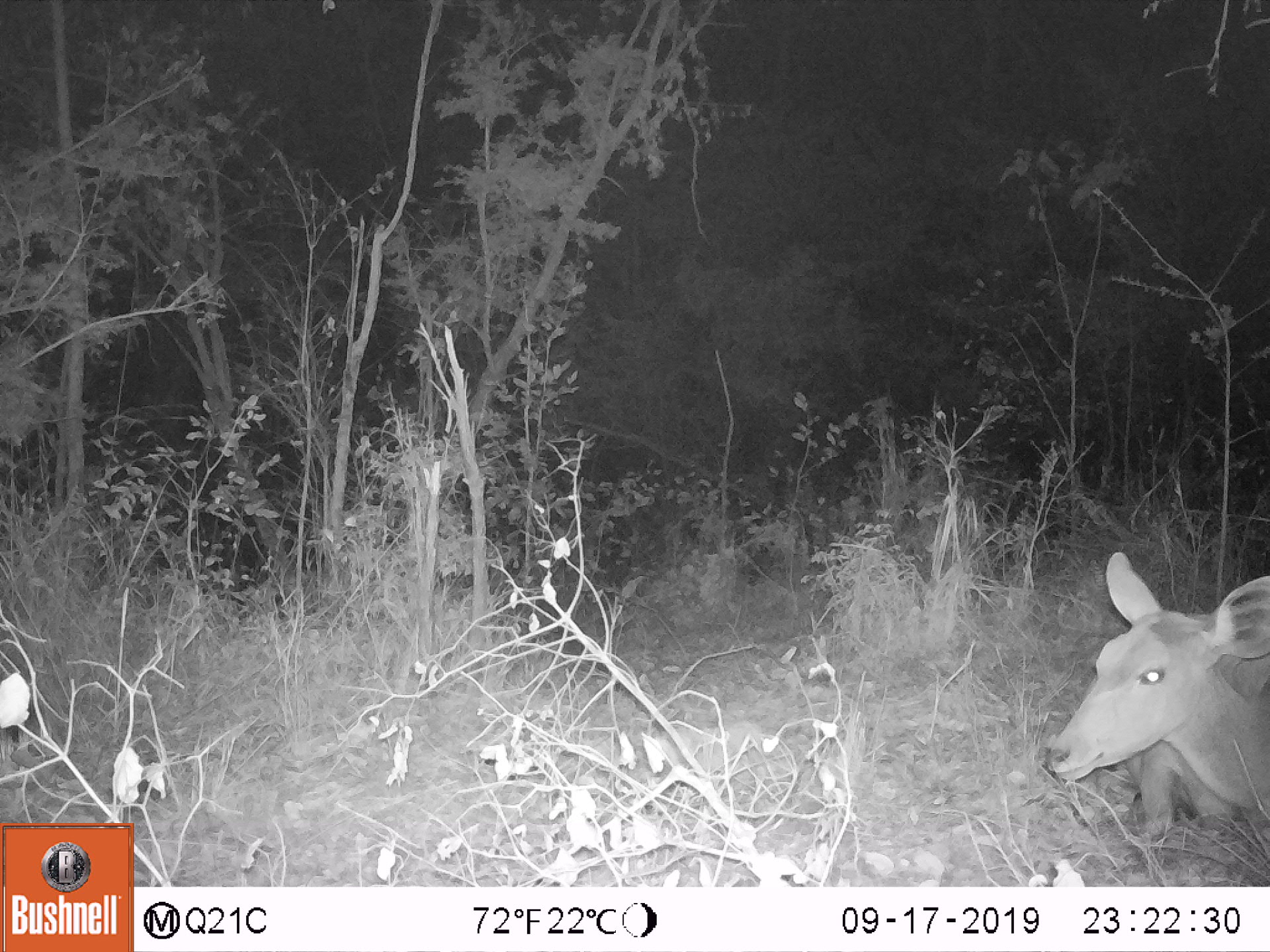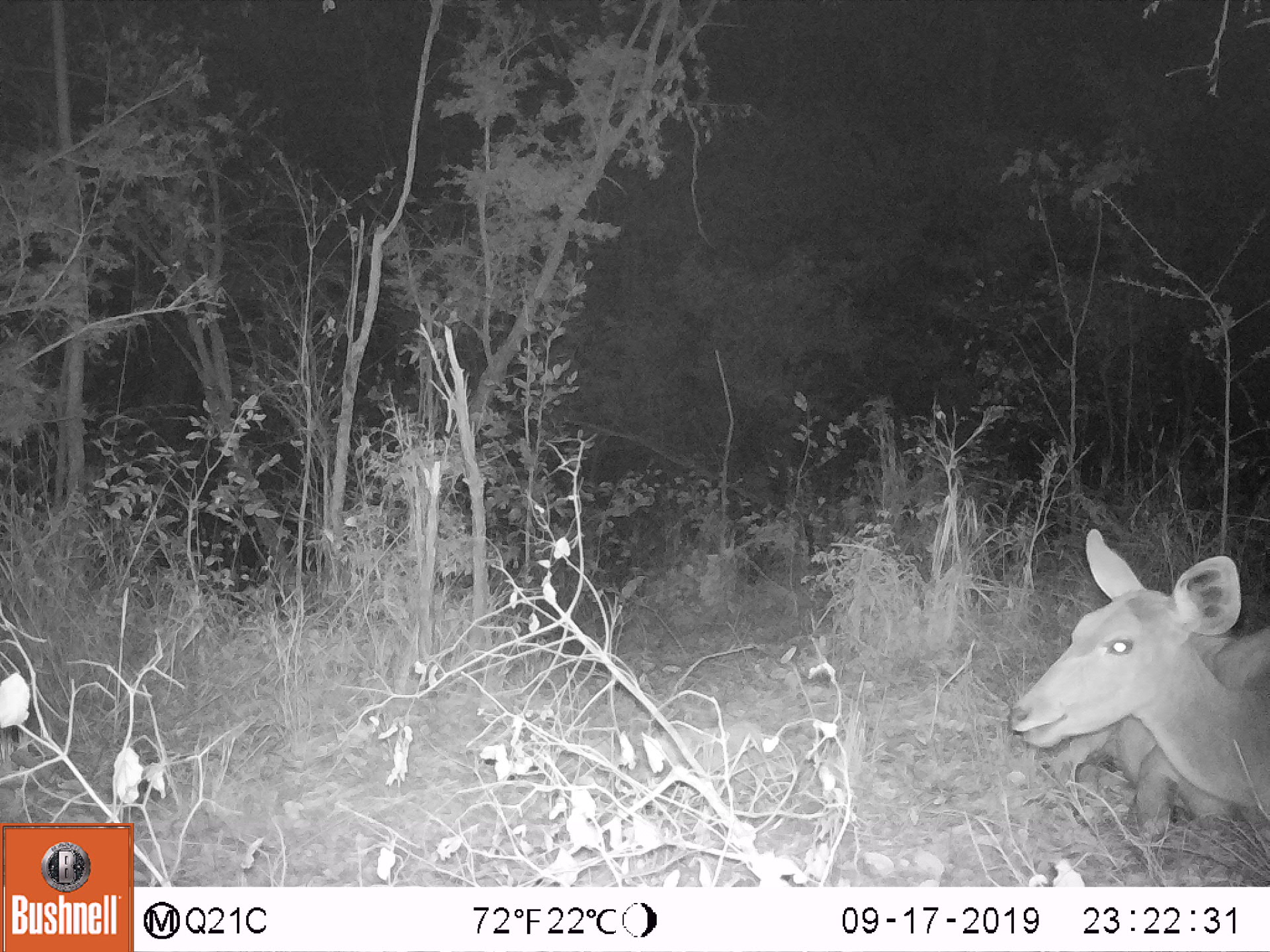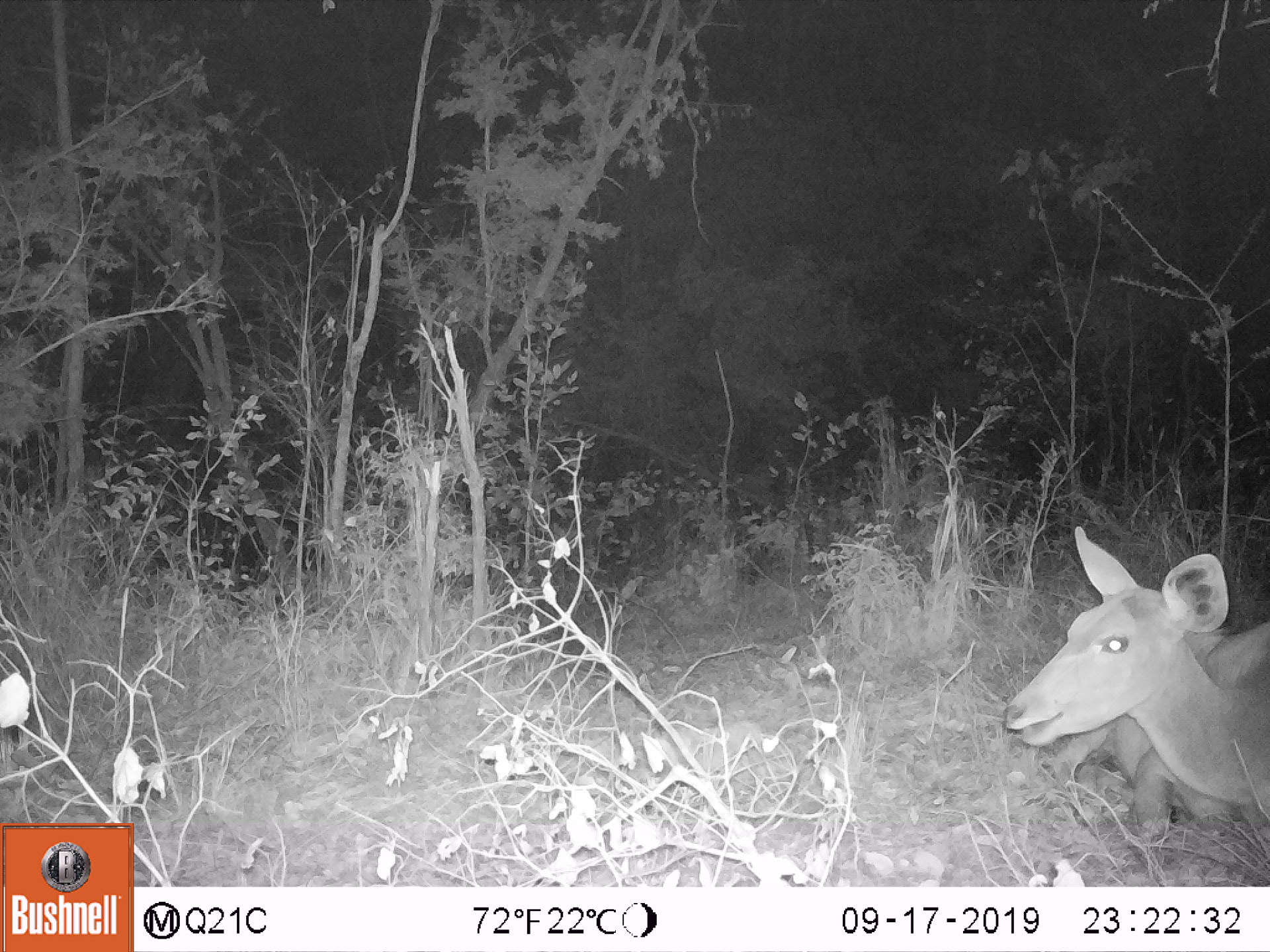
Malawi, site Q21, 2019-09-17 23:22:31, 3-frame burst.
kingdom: Animalia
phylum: Chordata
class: Mammalia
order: Artiodactyla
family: Bovidae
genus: Tragelaphus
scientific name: Tragelaphus strepsiceros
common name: greater kudu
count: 1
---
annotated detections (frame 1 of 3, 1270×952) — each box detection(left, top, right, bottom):
greater kudu: detection(1012, 538, 1262, 846)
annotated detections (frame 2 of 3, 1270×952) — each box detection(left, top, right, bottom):
greater kudu: detection(988, 512, 1262, 855)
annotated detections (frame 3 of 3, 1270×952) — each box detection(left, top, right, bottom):
greater kudu: detection(1002, 516, 1262, 845)